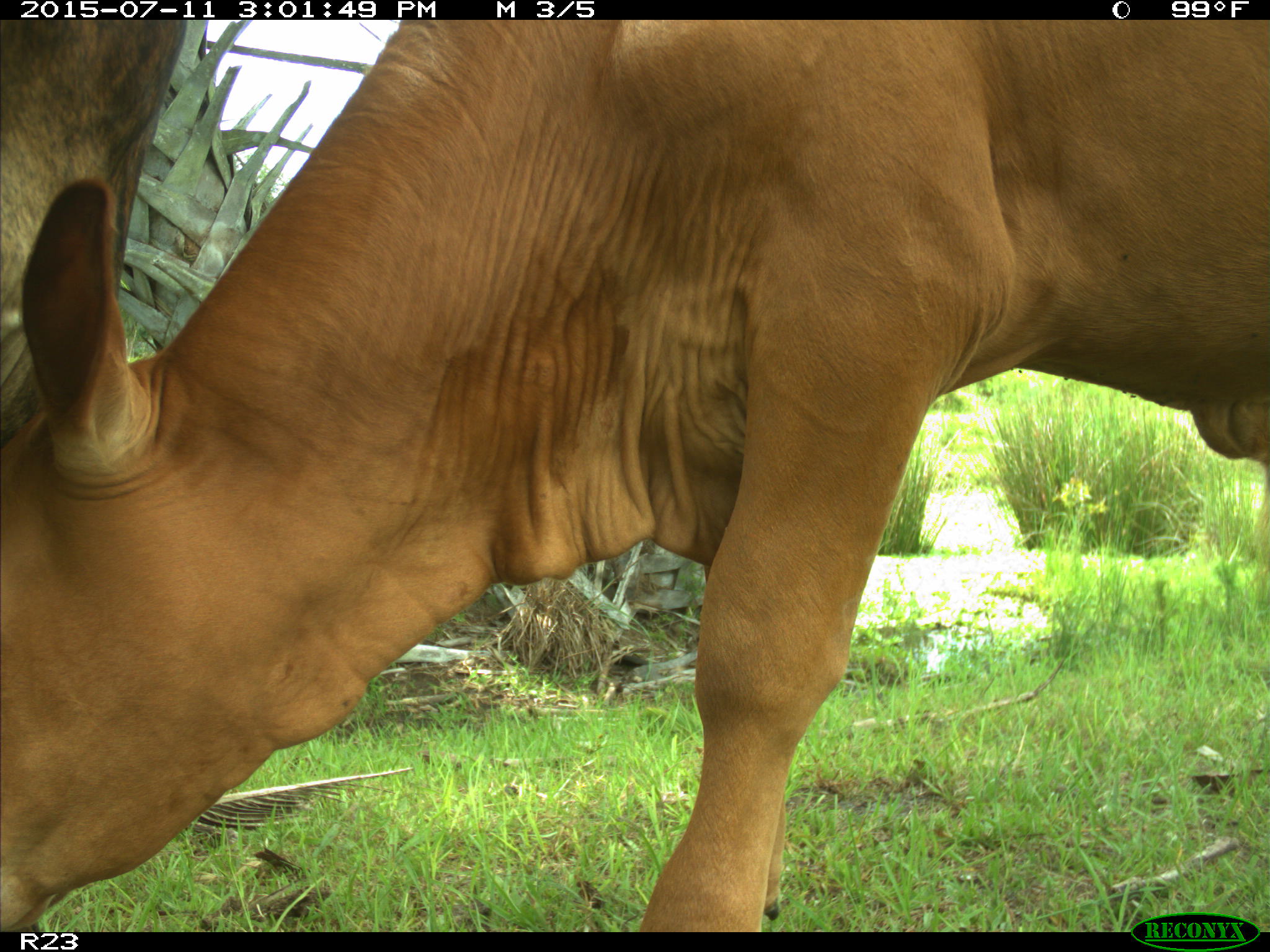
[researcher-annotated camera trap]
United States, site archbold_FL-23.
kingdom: Animalia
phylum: Chordata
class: Mammalia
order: Artiodactyla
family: Bovidae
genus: Bos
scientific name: Bos taurus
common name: domestic cow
Bos taurus (domestic cow).